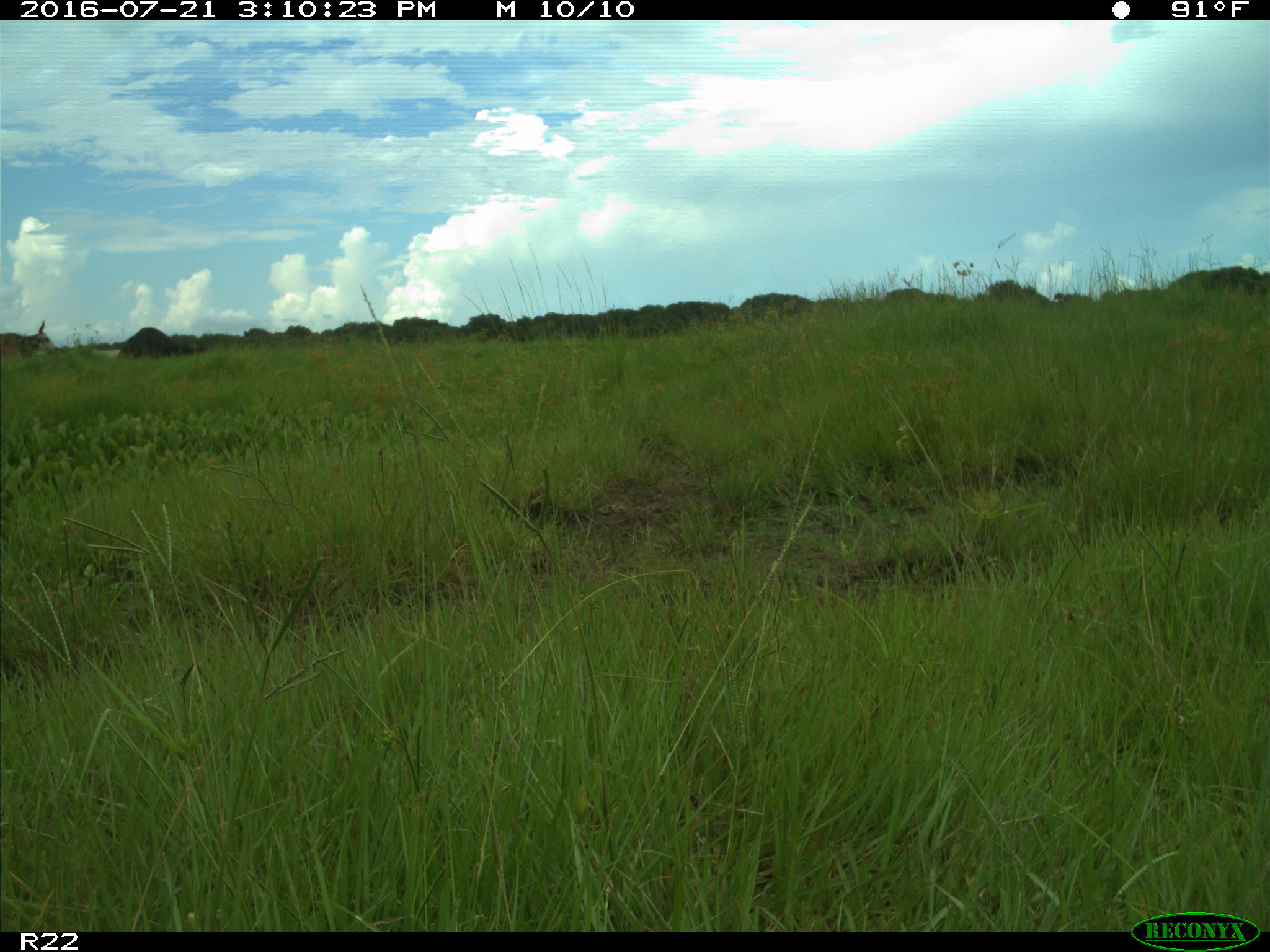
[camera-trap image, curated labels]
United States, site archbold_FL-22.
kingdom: Animalia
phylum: Chordata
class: Mammalia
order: Artiodactyla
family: Bovidae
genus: Bos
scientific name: Bos taurus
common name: domestic cow